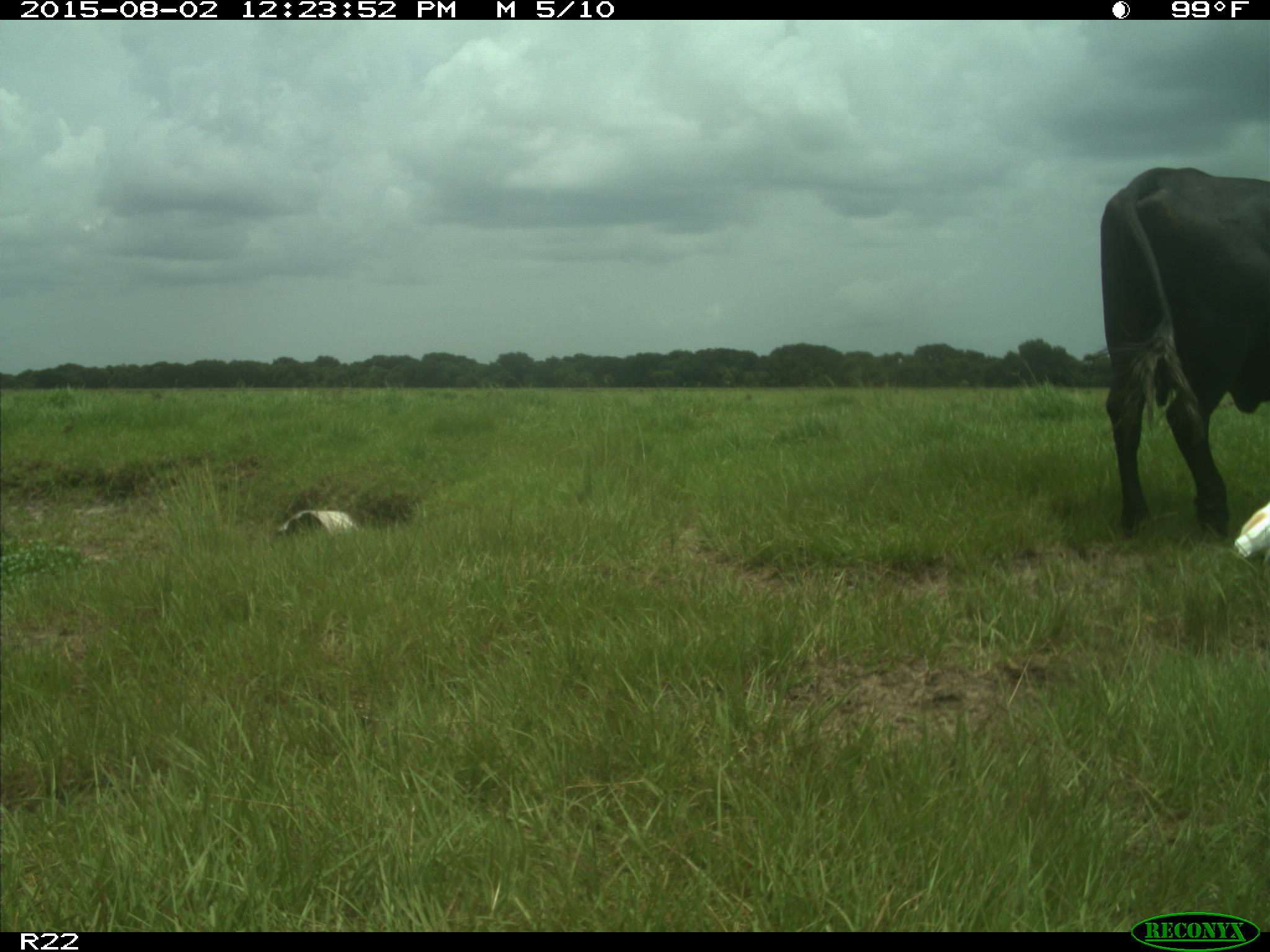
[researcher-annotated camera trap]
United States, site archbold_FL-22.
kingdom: Animalia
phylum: Chordata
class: Mammalia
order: Artiodactyla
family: Bovidae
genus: Bos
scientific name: Bos taurus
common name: domestic cow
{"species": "Bos taurus (domestic cow)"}